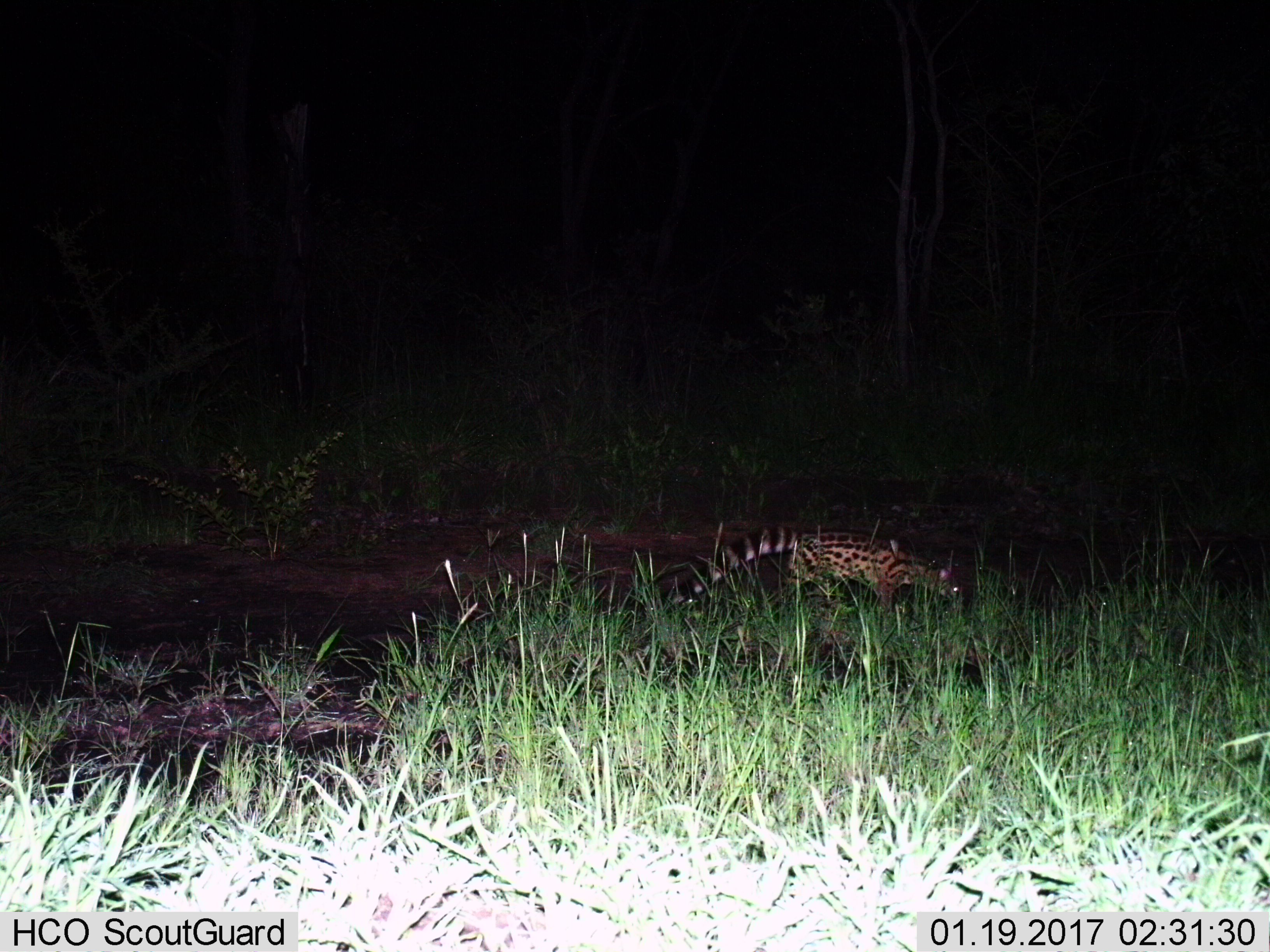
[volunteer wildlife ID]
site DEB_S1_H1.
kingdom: Animalia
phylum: Chordata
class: Mammalia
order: Carnivora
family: Viverridae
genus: Genetta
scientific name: Genetta genetta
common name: small-spotted genet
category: genetcommonsmallspotted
Genetcommonsmallspotted (small-spotted genet) (Genetta genetta), count 1. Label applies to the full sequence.